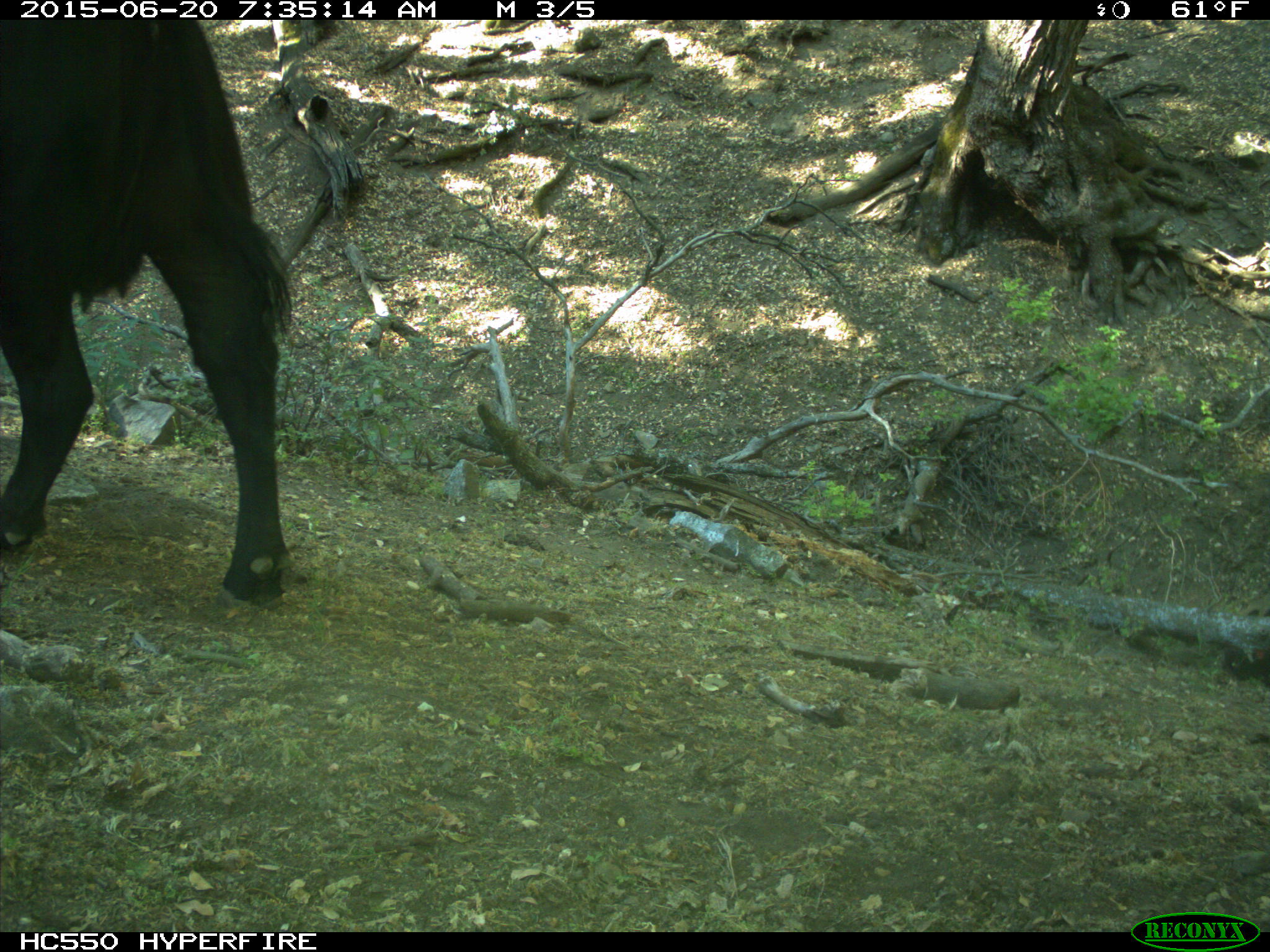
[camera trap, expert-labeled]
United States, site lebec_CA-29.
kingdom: Animalia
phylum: Chordata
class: Mammalia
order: Artiodactyla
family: Bovidae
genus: Bos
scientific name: Bos taurus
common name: domestic cow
Bos taurus (domestic cow).